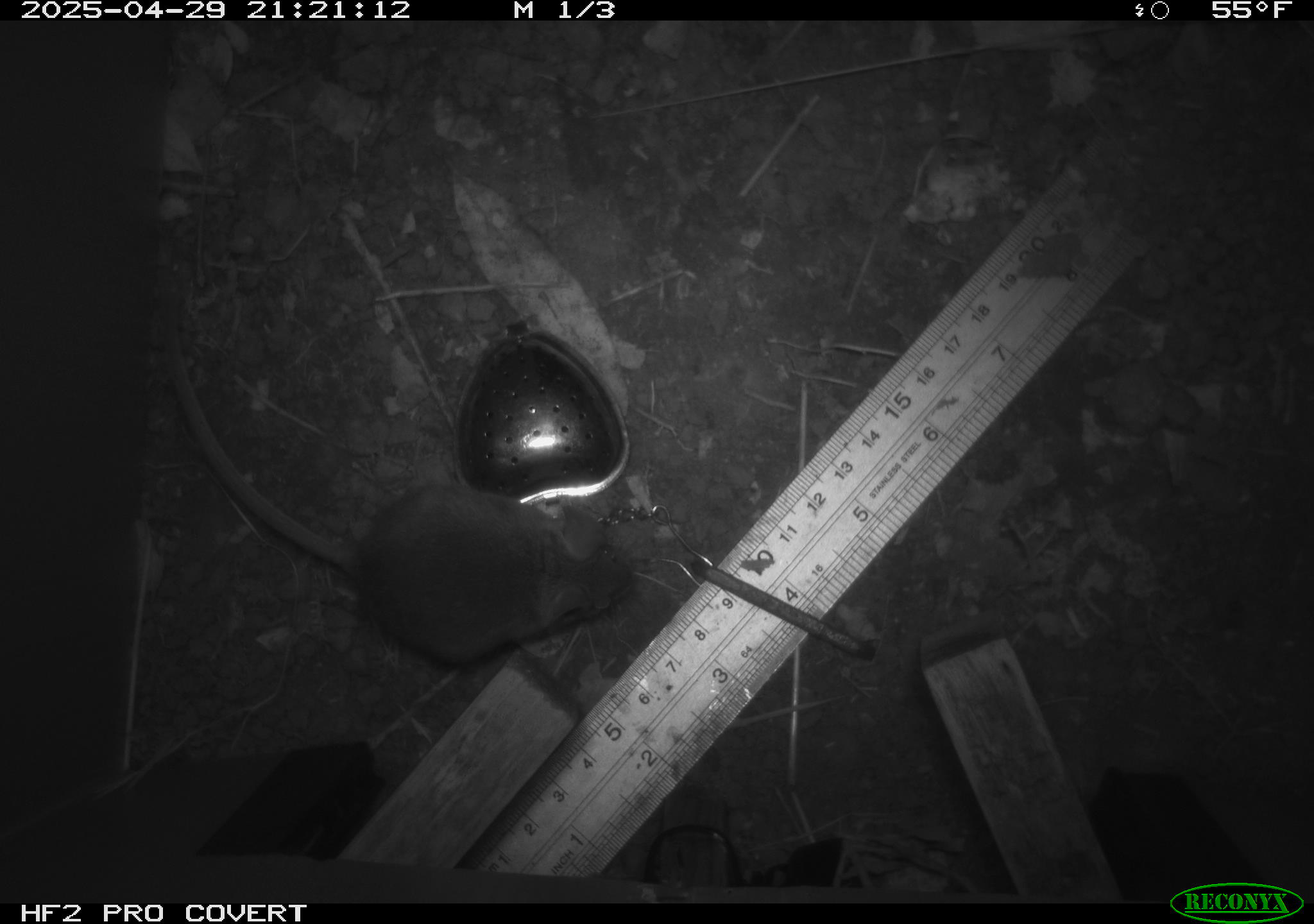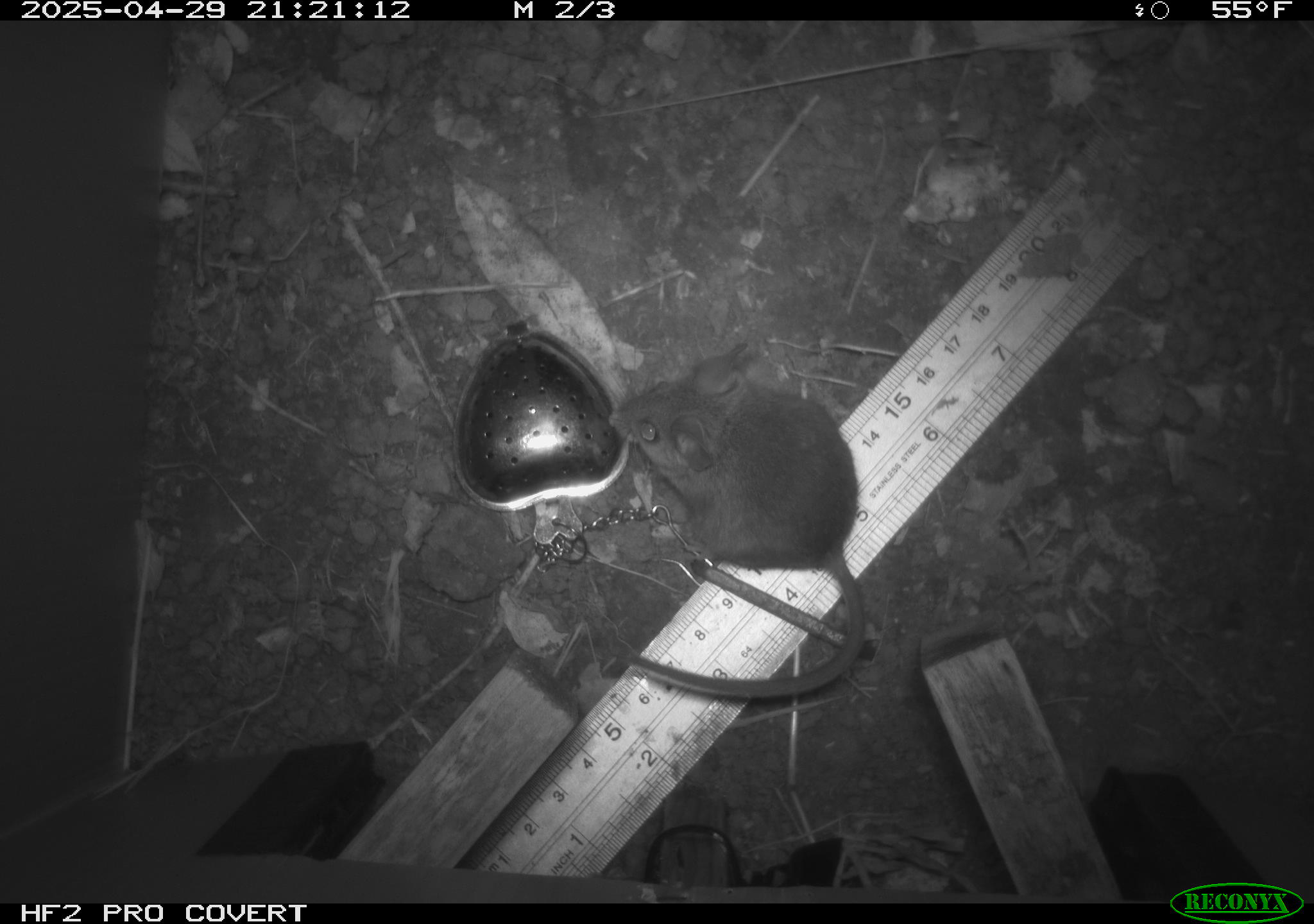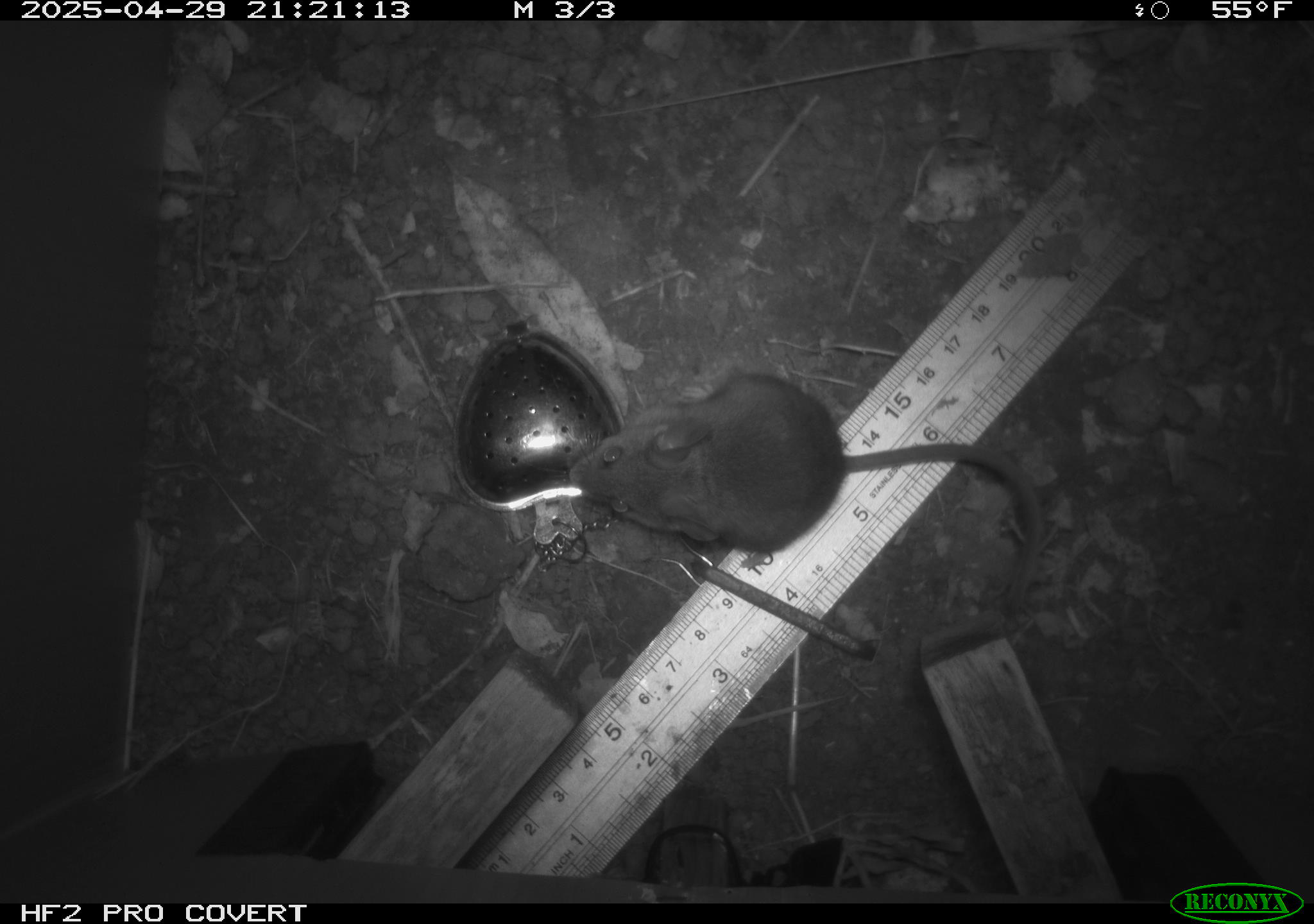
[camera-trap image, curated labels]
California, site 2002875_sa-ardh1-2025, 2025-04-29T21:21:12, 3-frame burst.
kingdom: Animalia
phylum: Chordata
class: Mammalia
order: Rodentia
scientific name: Rodentia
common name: mouse species